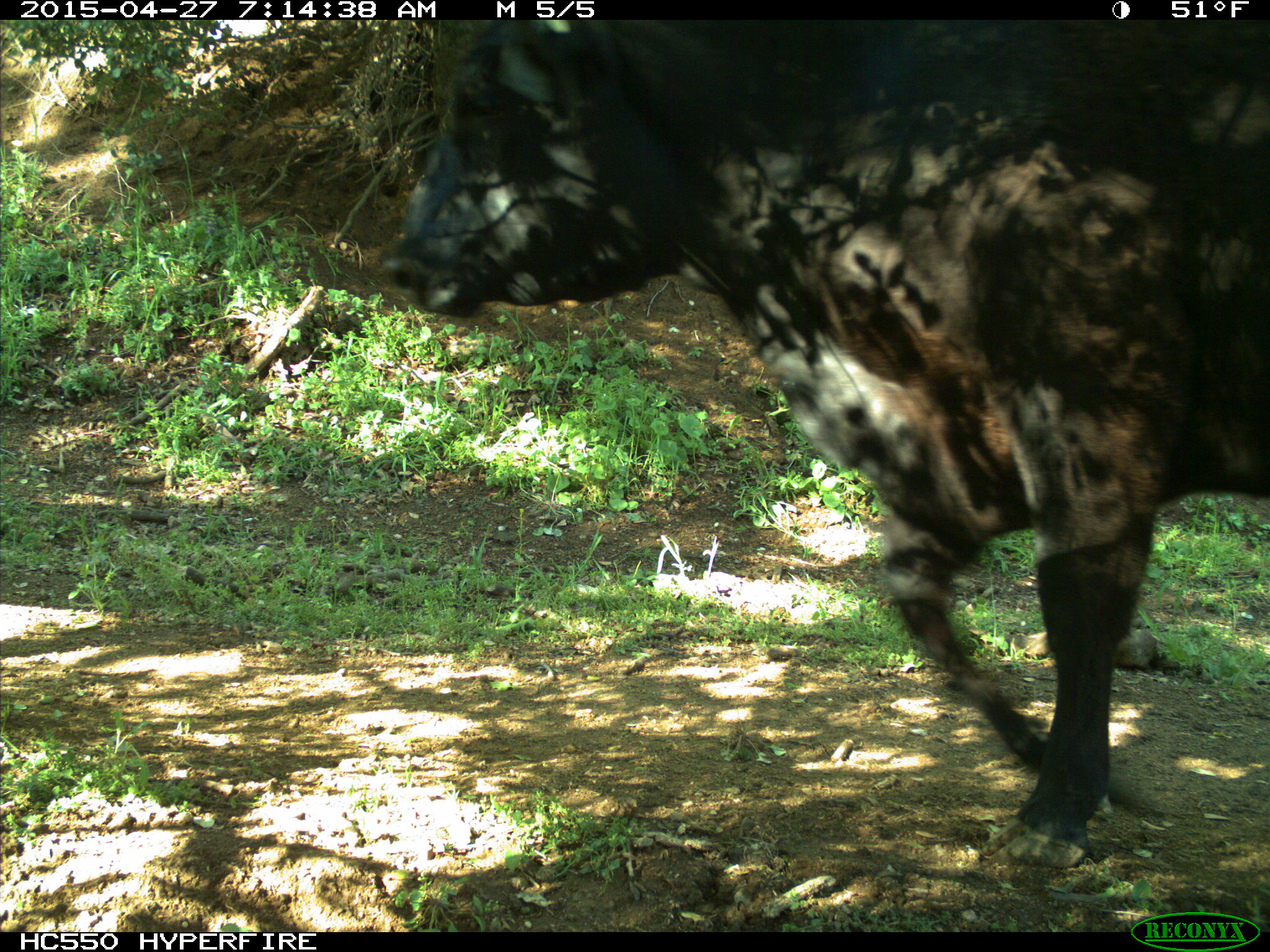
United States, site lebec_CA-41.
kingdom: Animalia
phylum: Chordata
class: Mammalia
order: Artiodactyla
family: Bovidae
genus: Bos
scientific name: Bos taurus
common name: domestic cow